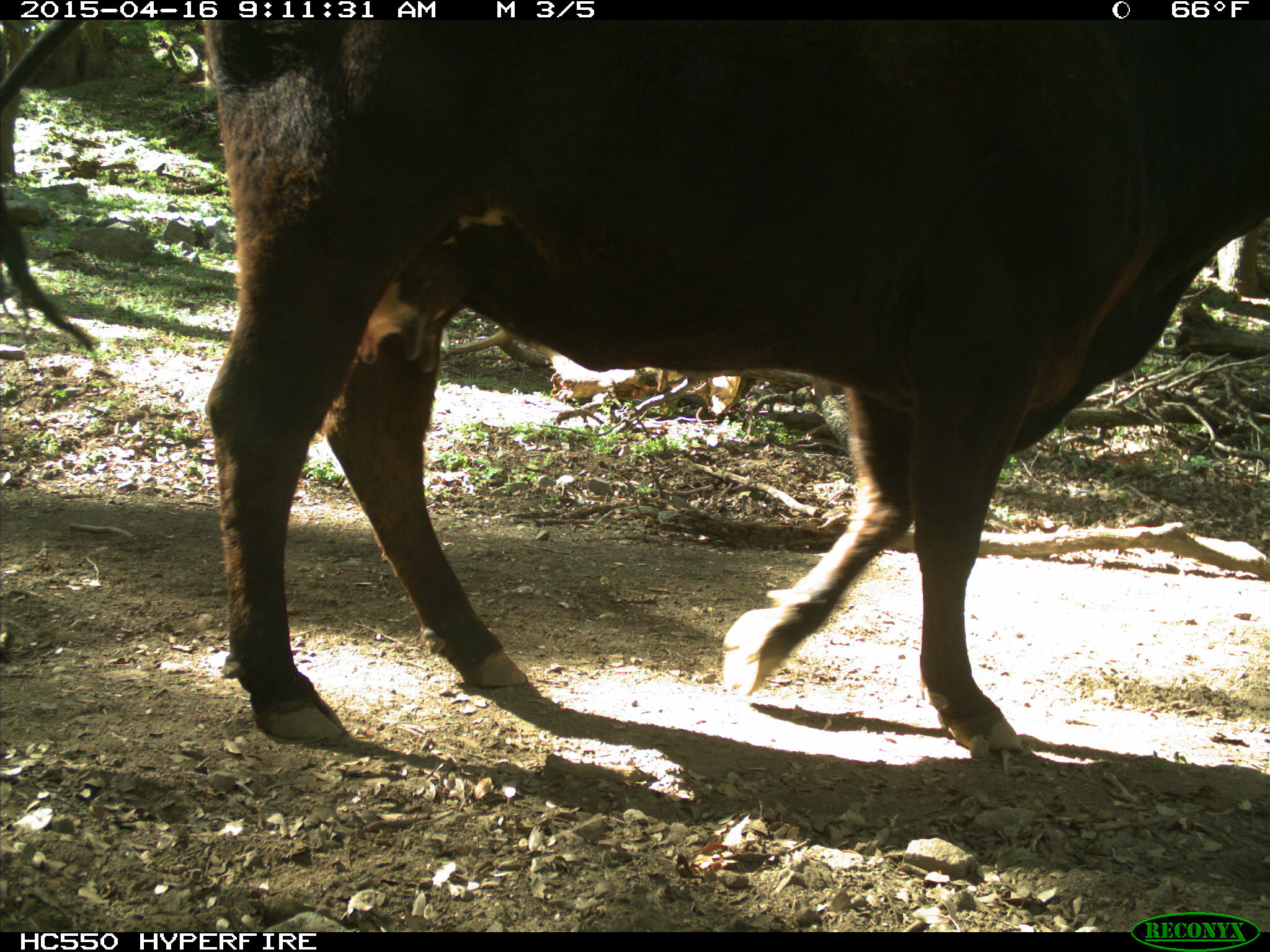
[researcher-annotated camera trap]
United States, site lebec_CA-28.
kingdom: Animalia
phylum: Chordata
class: Mammalia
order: Artiodactyla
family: Bovidae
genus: Bos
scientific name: Bos taurus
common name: domestic cow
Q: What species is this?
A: Bos taurus (domestic cow).